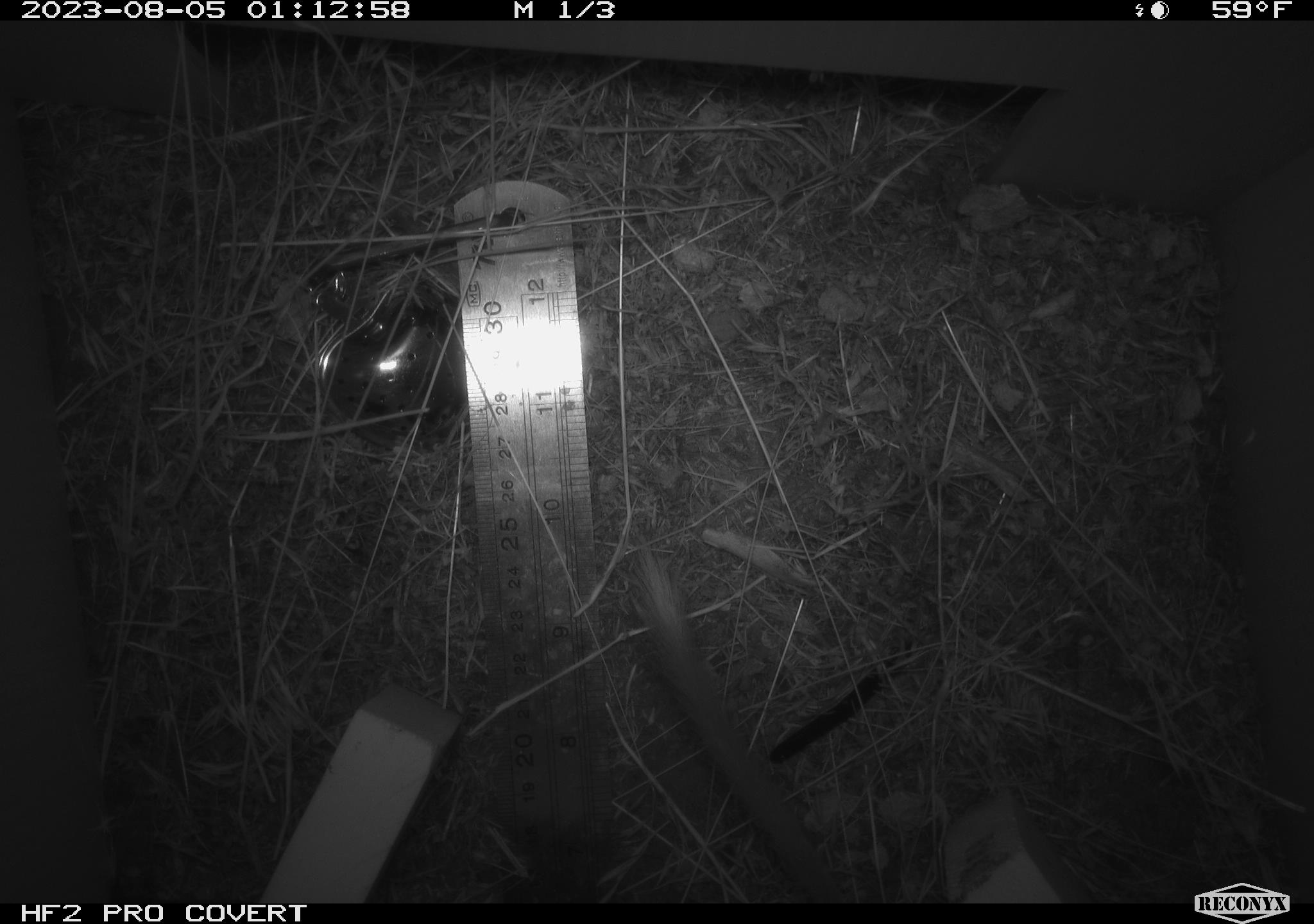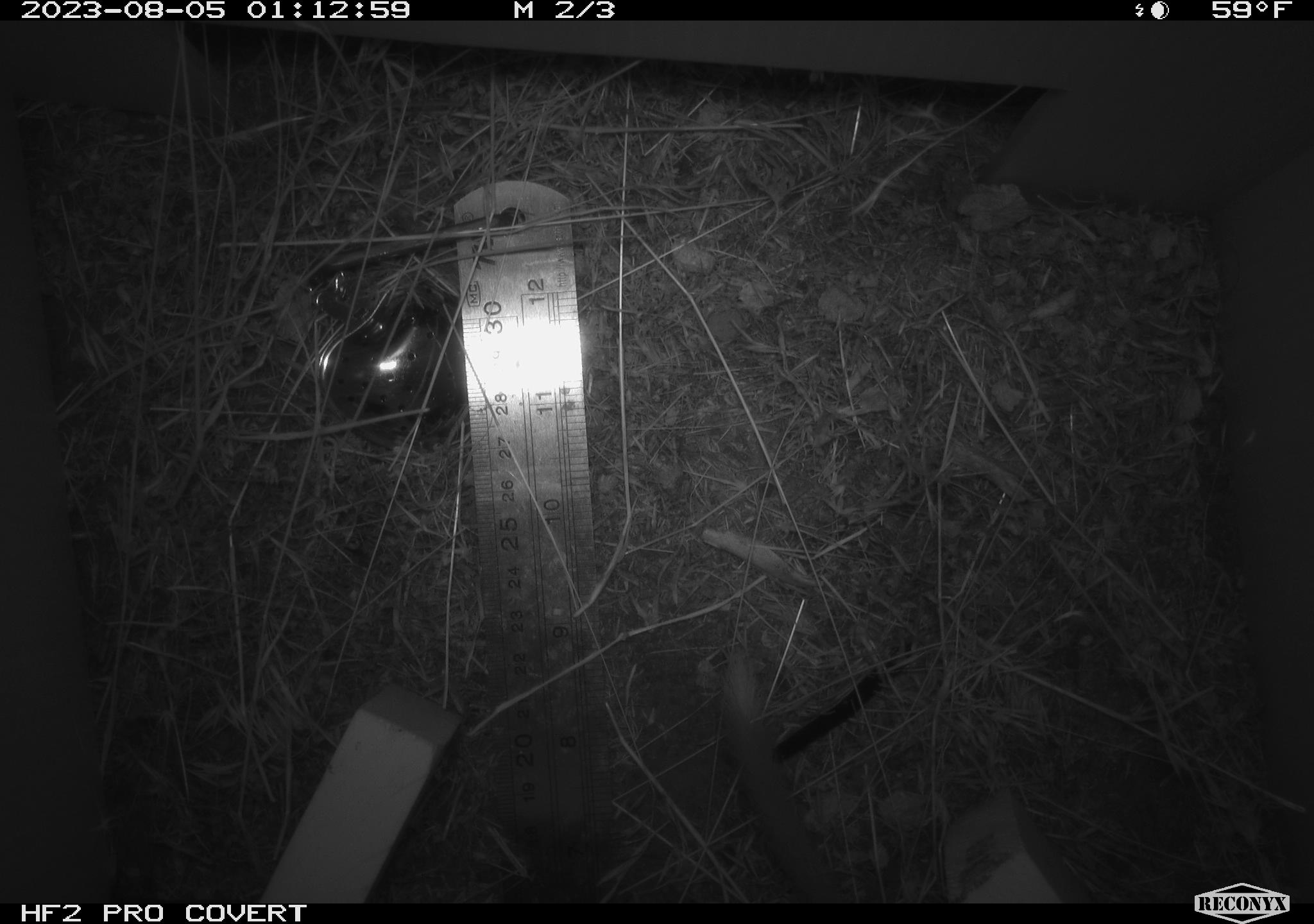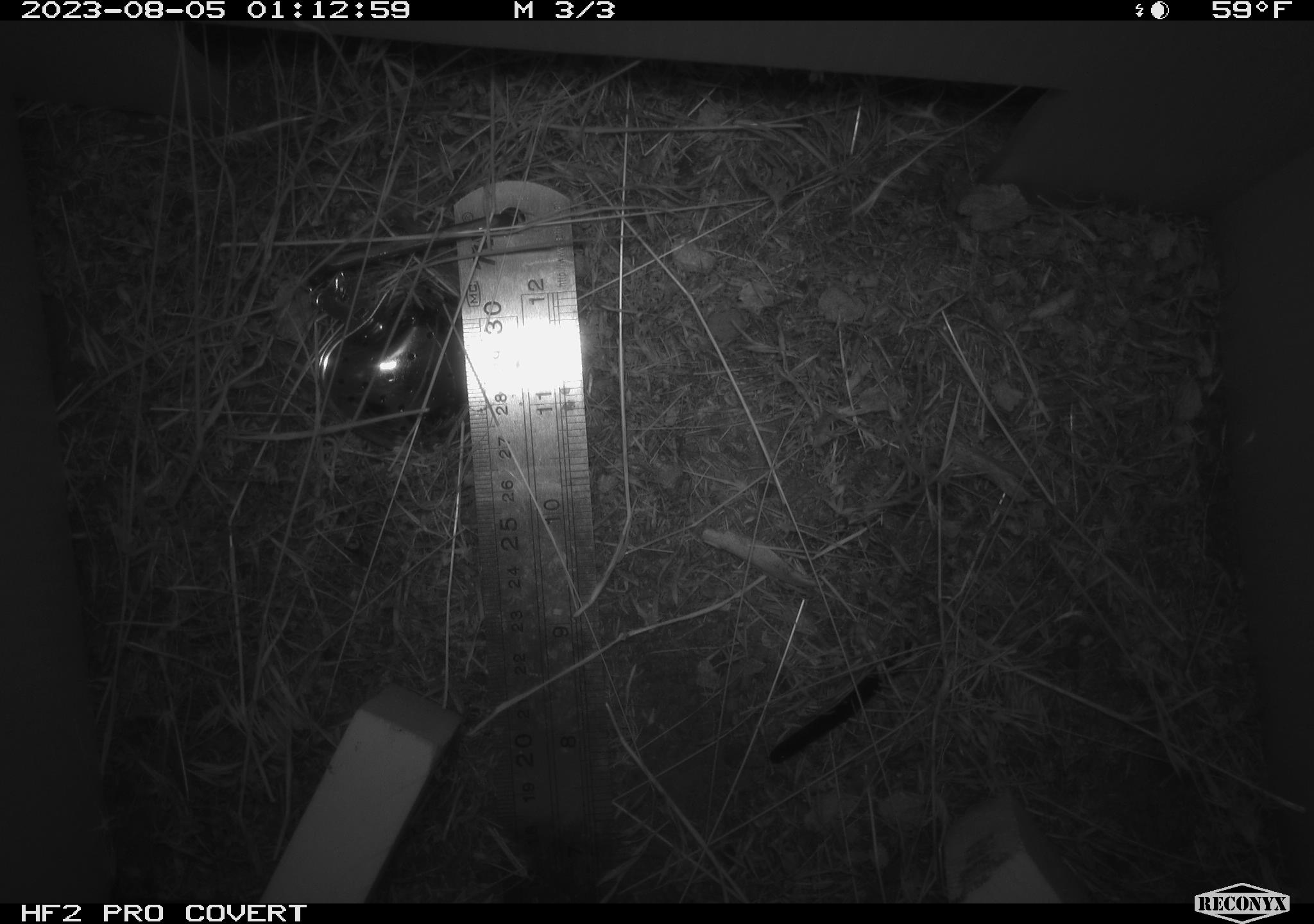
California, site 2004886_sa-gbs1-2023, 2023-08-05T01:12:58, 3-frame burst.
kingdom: Animalia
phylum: Chordata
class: Mammalia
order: Rodentia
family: Heteromyidae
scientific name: Heteromyidae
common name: kangaroo rats and pocket mice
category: heteromyidae family